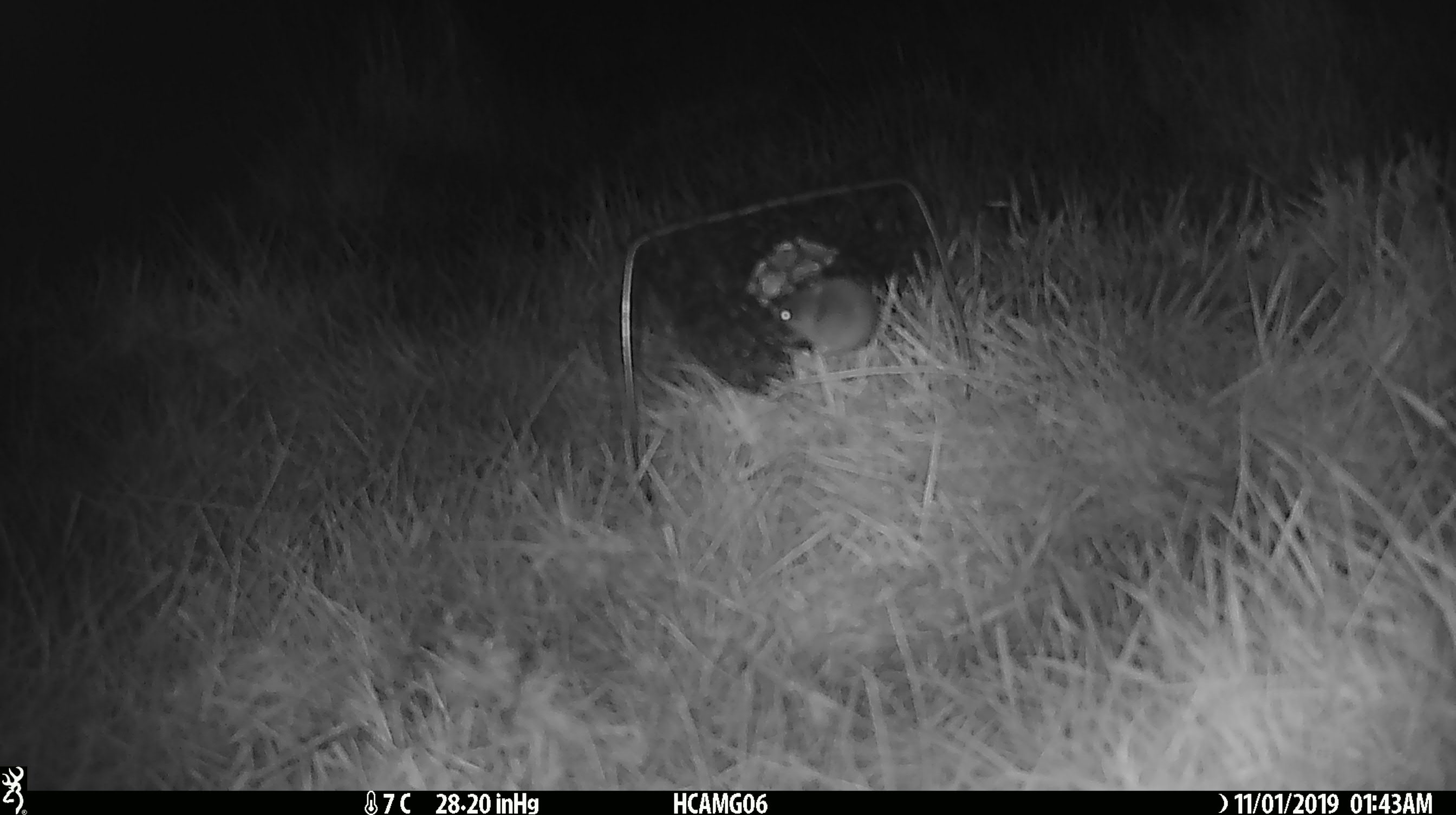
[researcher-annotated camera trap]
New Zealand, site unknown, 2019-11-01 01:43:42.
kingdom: Animalia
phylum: Chordata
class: Mammalia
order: Rodentia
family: Muridae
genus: Mus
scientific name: Mus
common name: mouse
Mouse (Mus).